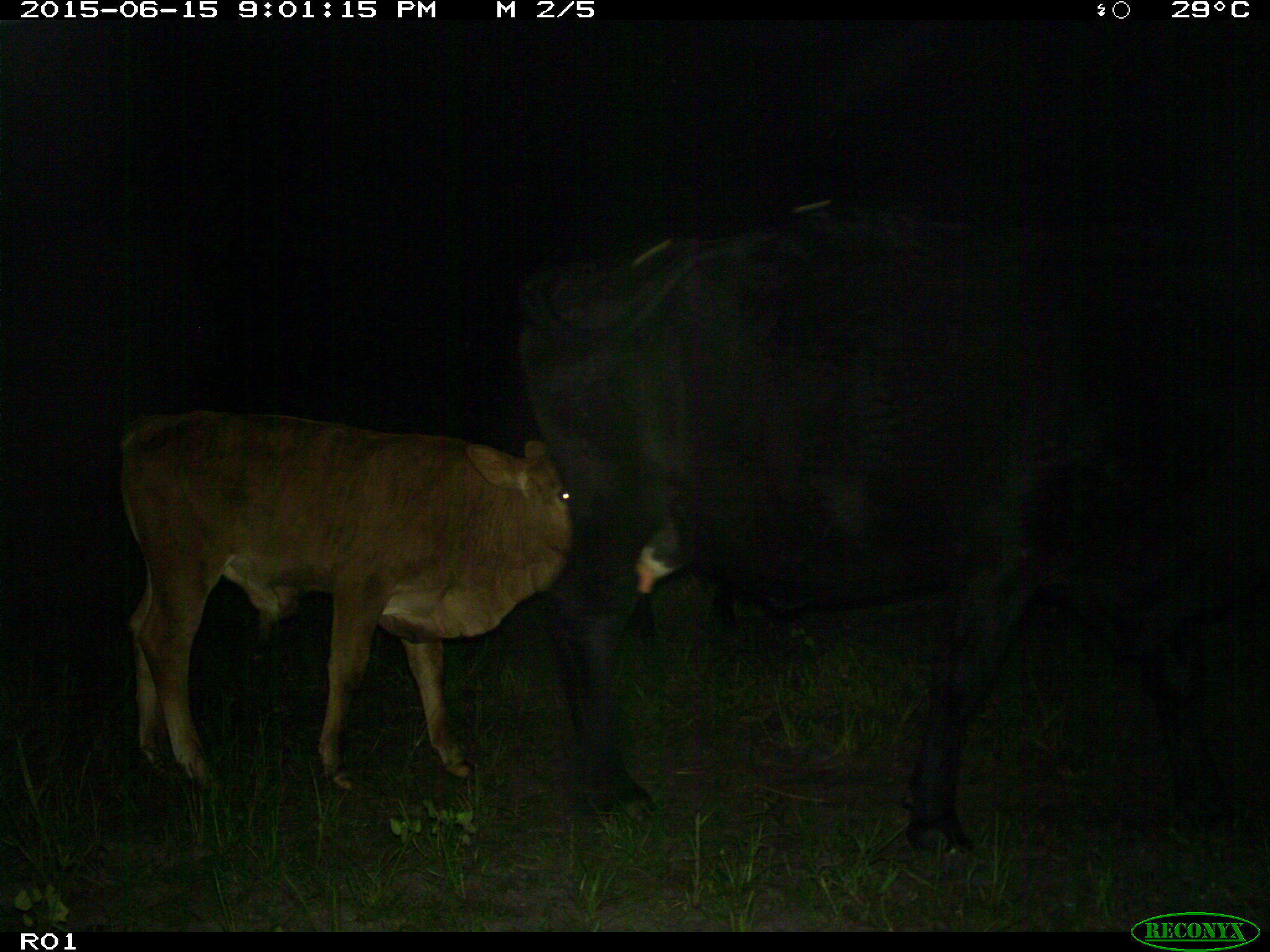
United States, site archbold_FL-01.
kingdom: Animalia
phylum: Chordata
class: Mammalia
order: Artiodactyla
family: Bovidae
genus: Bos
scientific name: Bos taurus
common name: domestic cow